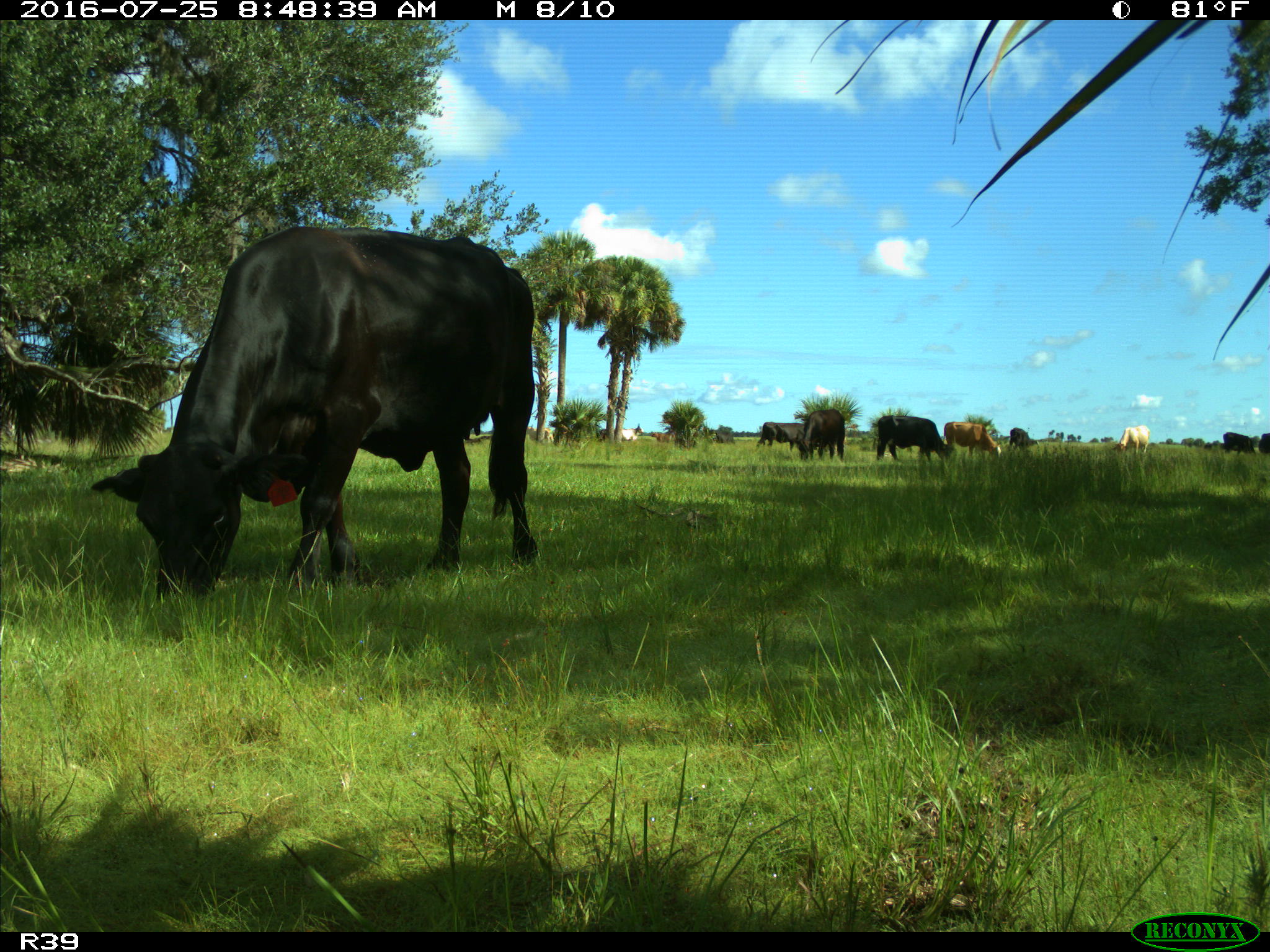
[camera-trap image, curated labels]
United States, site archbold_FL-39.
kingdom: Animalia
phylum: Chordata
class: Mammalia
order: Artiodactyla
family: Bovidae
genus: Bos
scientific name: Bos taurus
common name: domestic cow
Bos taurus (domestic cow).